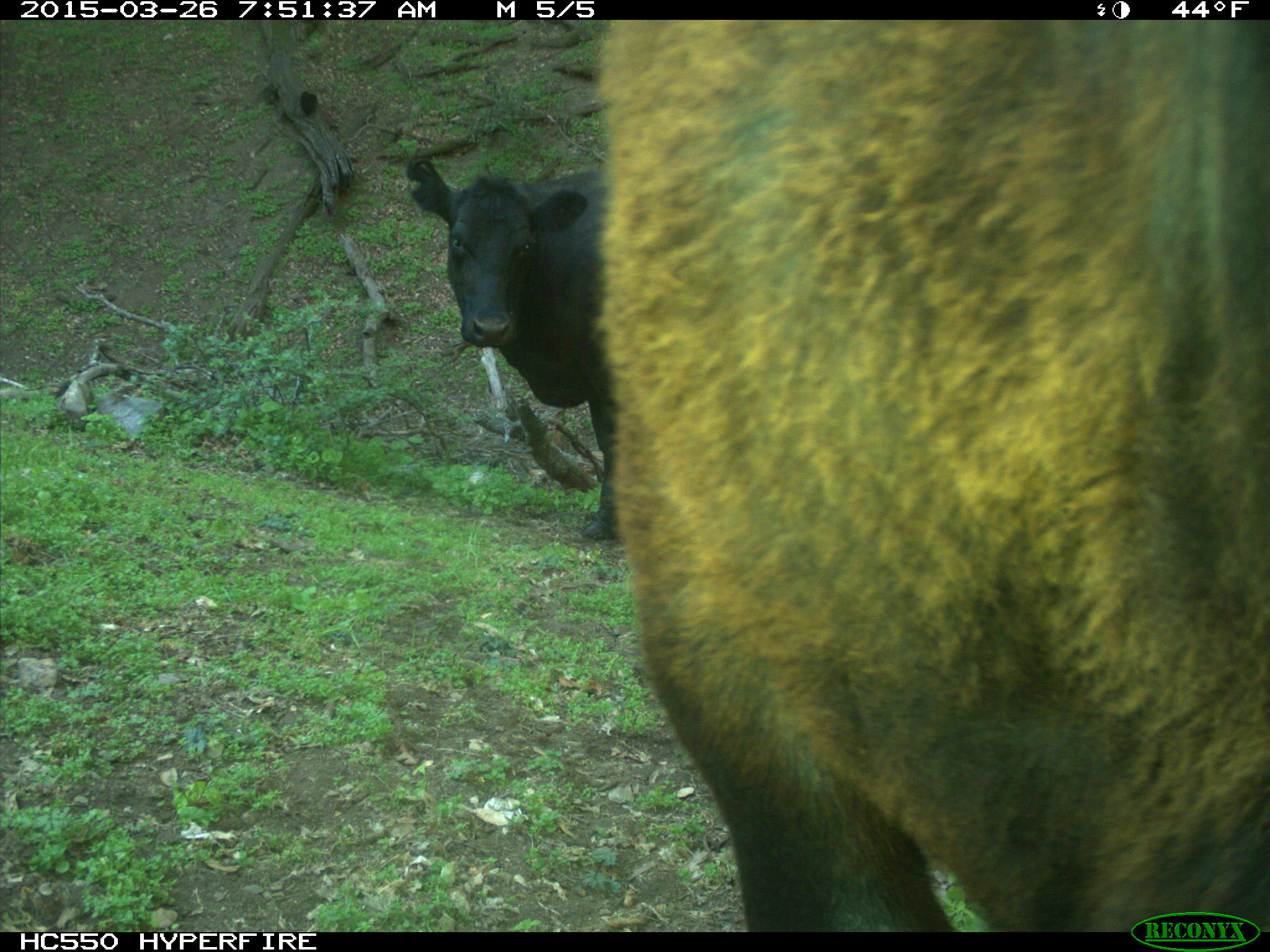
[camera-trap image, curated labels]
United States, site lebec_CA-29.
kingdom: Animalia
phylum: Chordata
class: Mammalia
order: Artiodactyla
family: Bovidae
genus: Bos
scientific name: Bos taurus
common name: domestic cow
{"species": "Bos taurus (domestic cow)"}